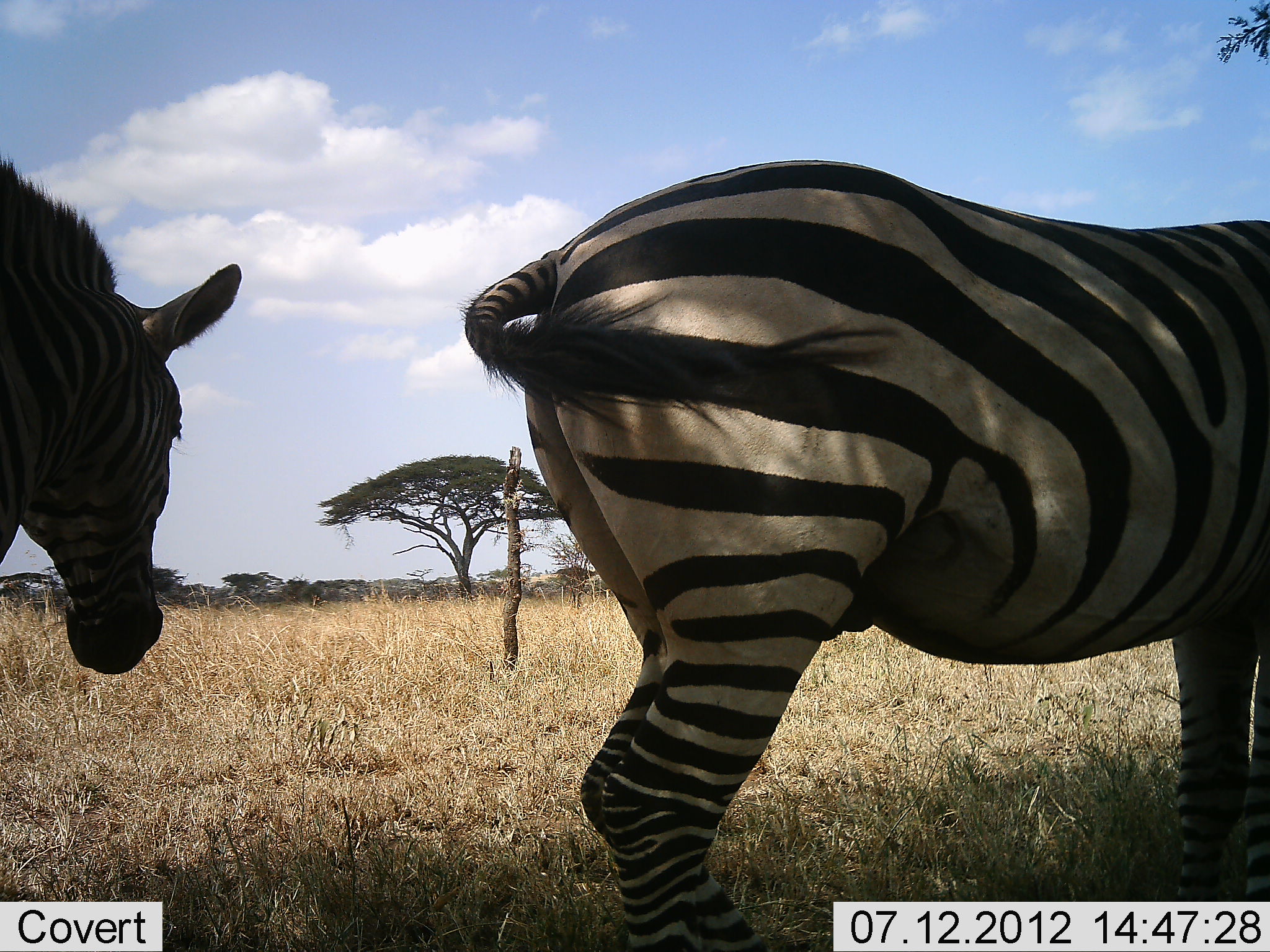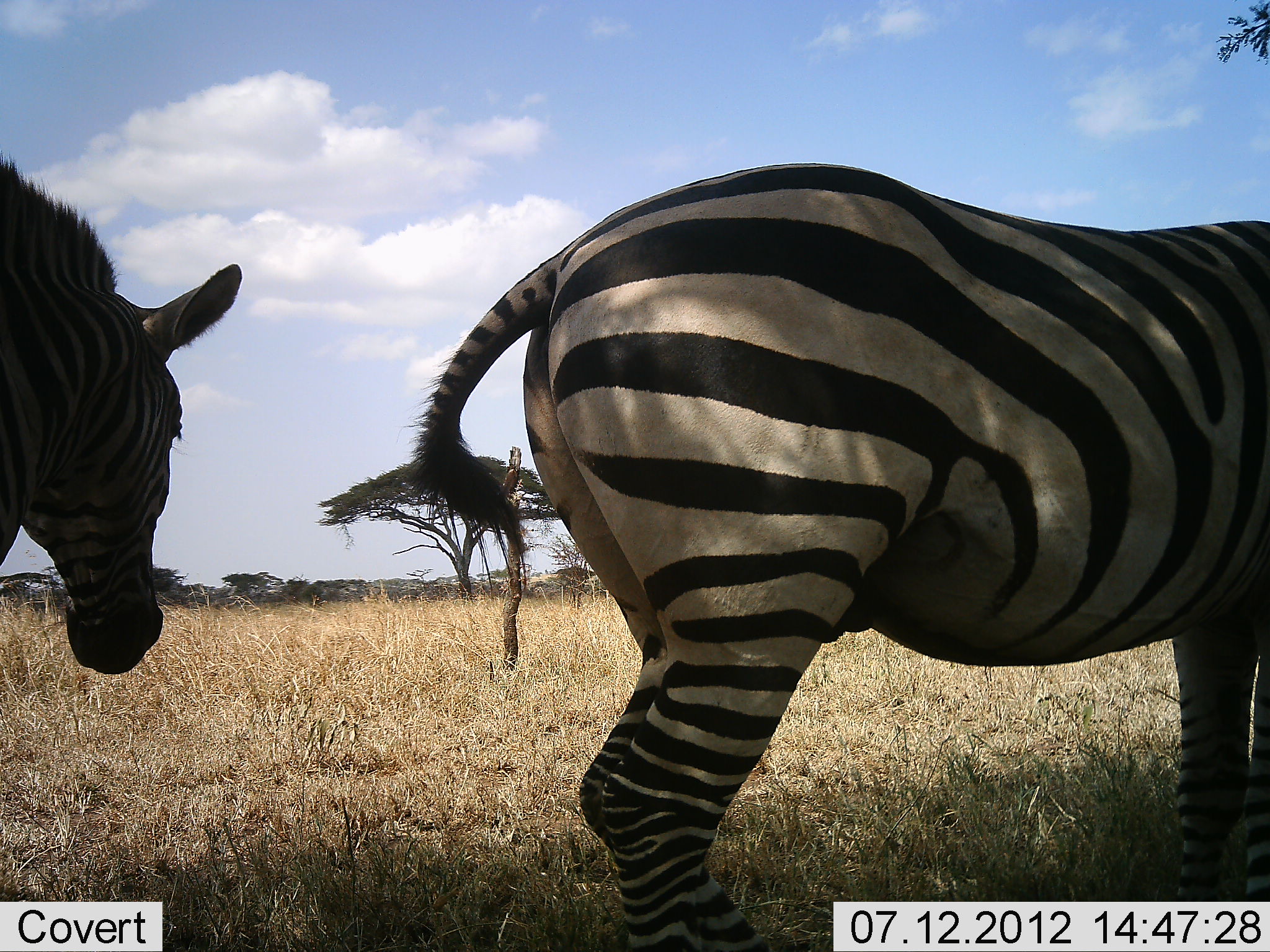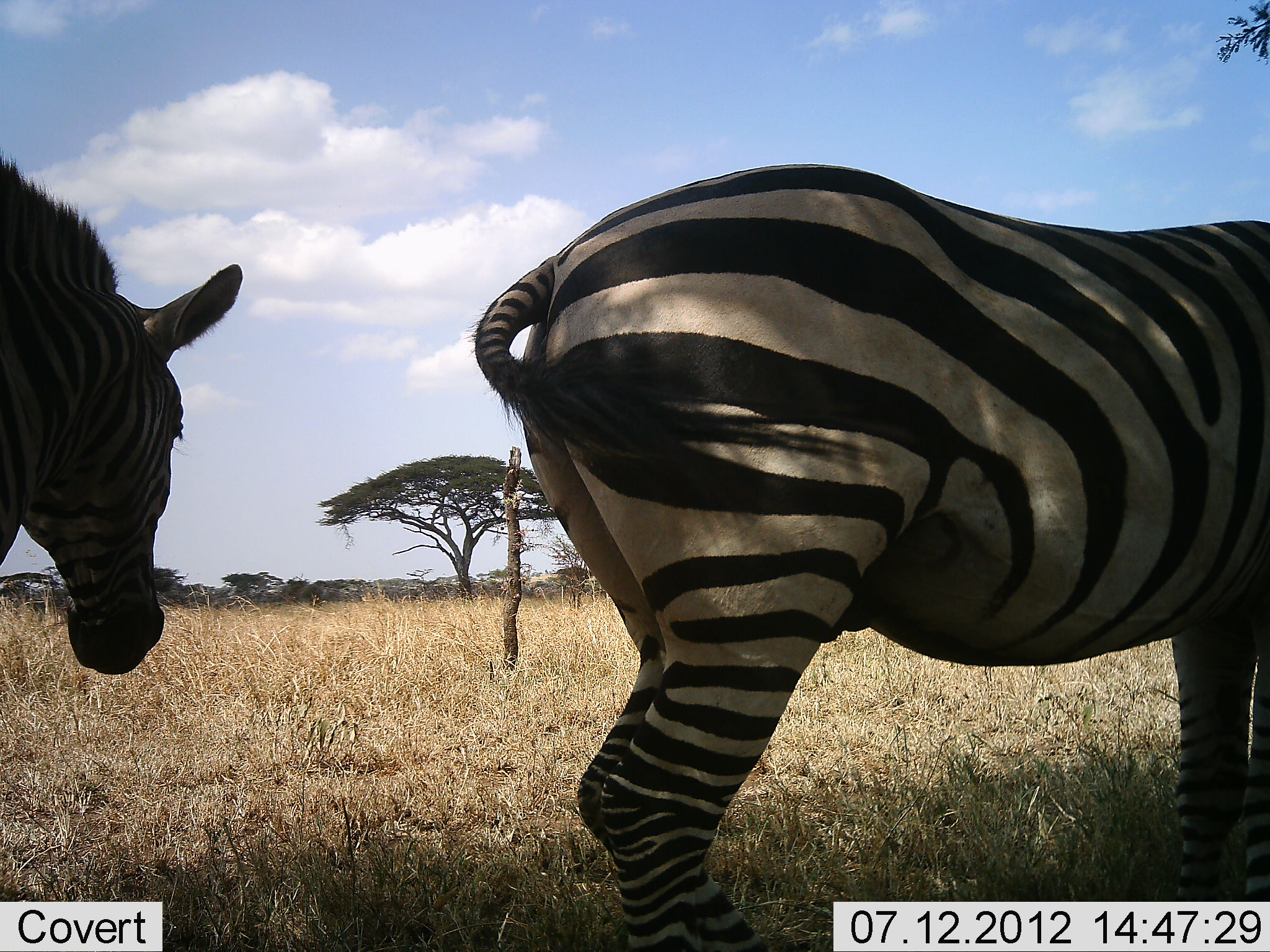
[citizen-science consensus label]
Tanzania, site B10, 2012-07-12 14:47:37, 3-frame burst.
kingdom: Animalia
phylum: Chordata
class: Mammalia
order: Perissodactyla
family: Equidae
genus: Equus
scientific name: Equus quagga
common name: plains zebra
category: zebra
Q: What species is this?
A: Zebra (plains zebra) (Equus quagga).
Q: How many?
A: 2.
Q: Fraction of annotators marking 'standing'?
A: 90%.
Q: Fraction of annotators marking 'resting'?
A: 10%.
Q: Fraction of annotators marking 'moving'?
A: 0%.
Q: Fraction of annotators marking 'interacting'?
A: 0%.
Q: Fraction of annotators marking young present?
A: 0%.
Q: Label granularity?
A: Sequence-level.